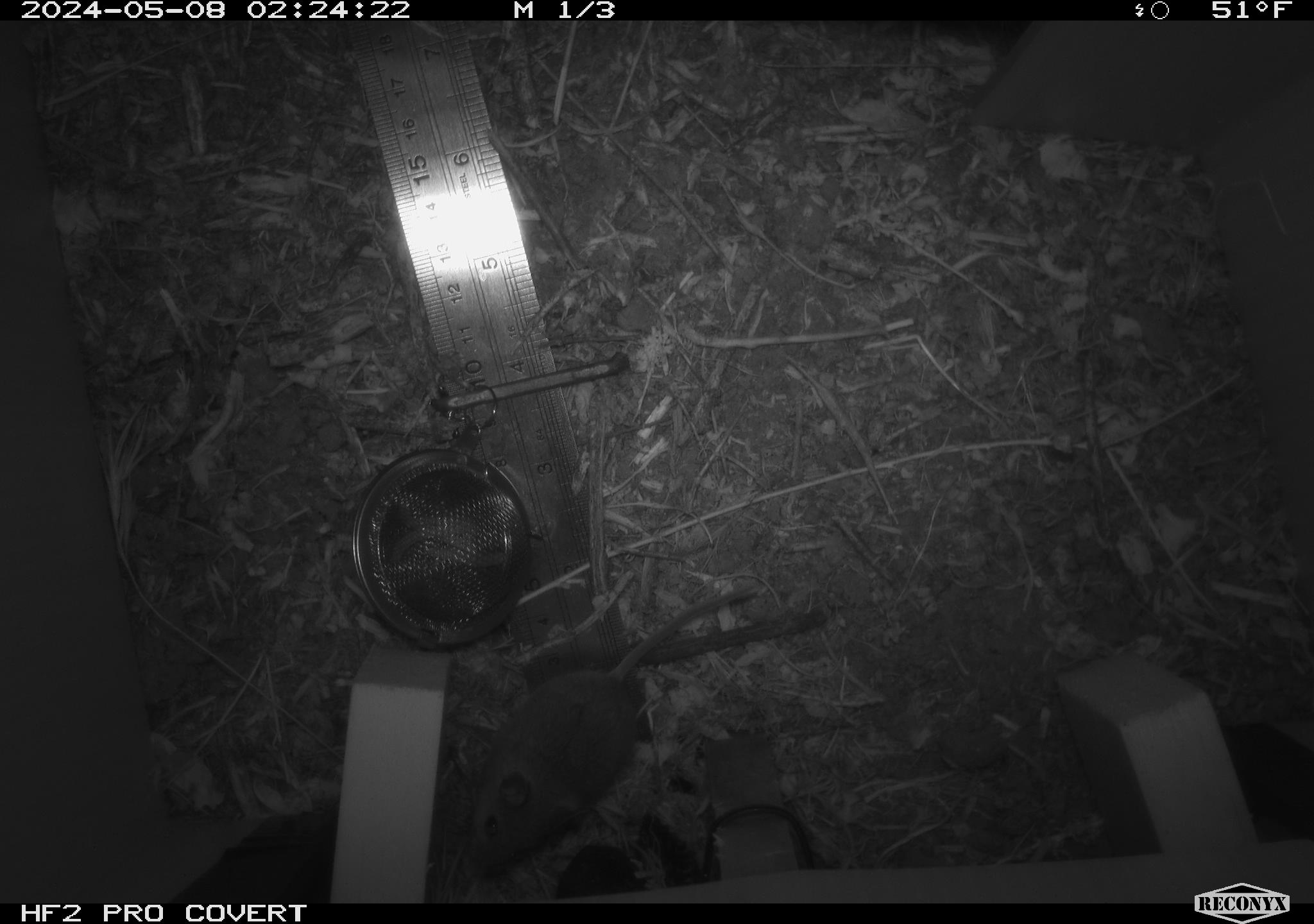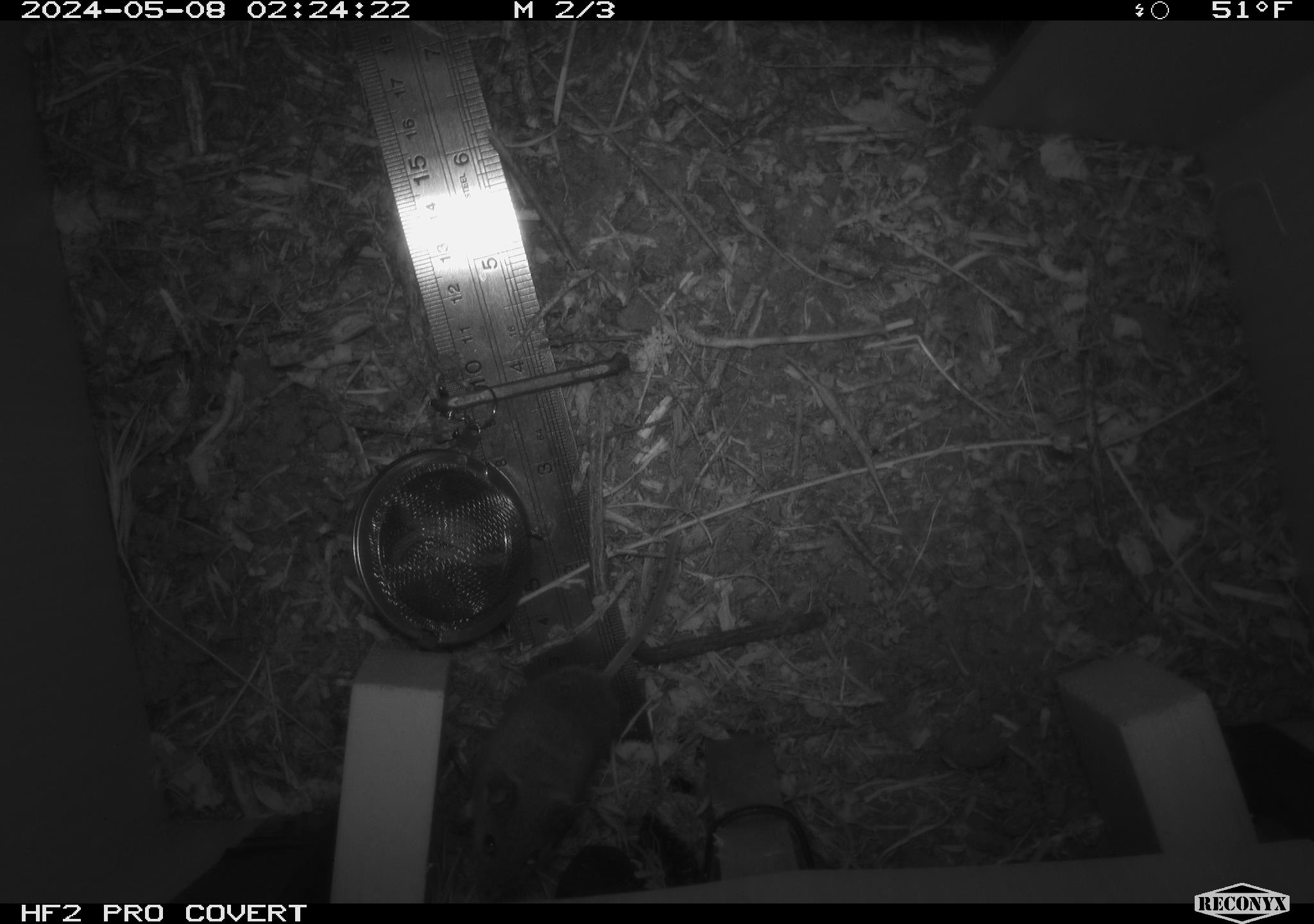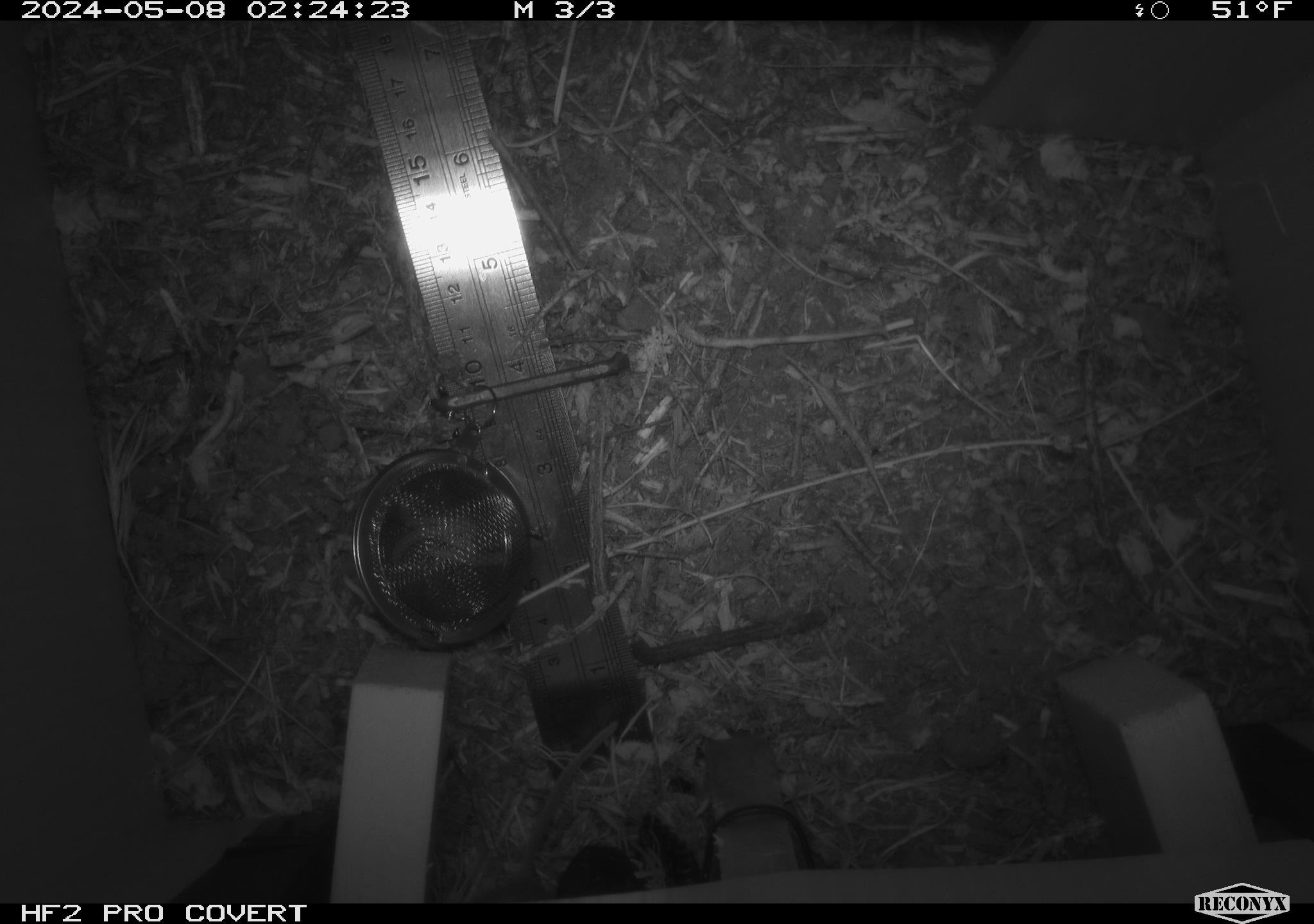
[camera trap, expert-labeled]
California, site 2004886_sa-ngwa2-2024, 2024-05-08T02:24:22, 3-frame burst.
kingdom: Animalia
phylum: Chordata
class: Mammalia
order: Rodentia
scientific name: Rodentia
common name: mouse species